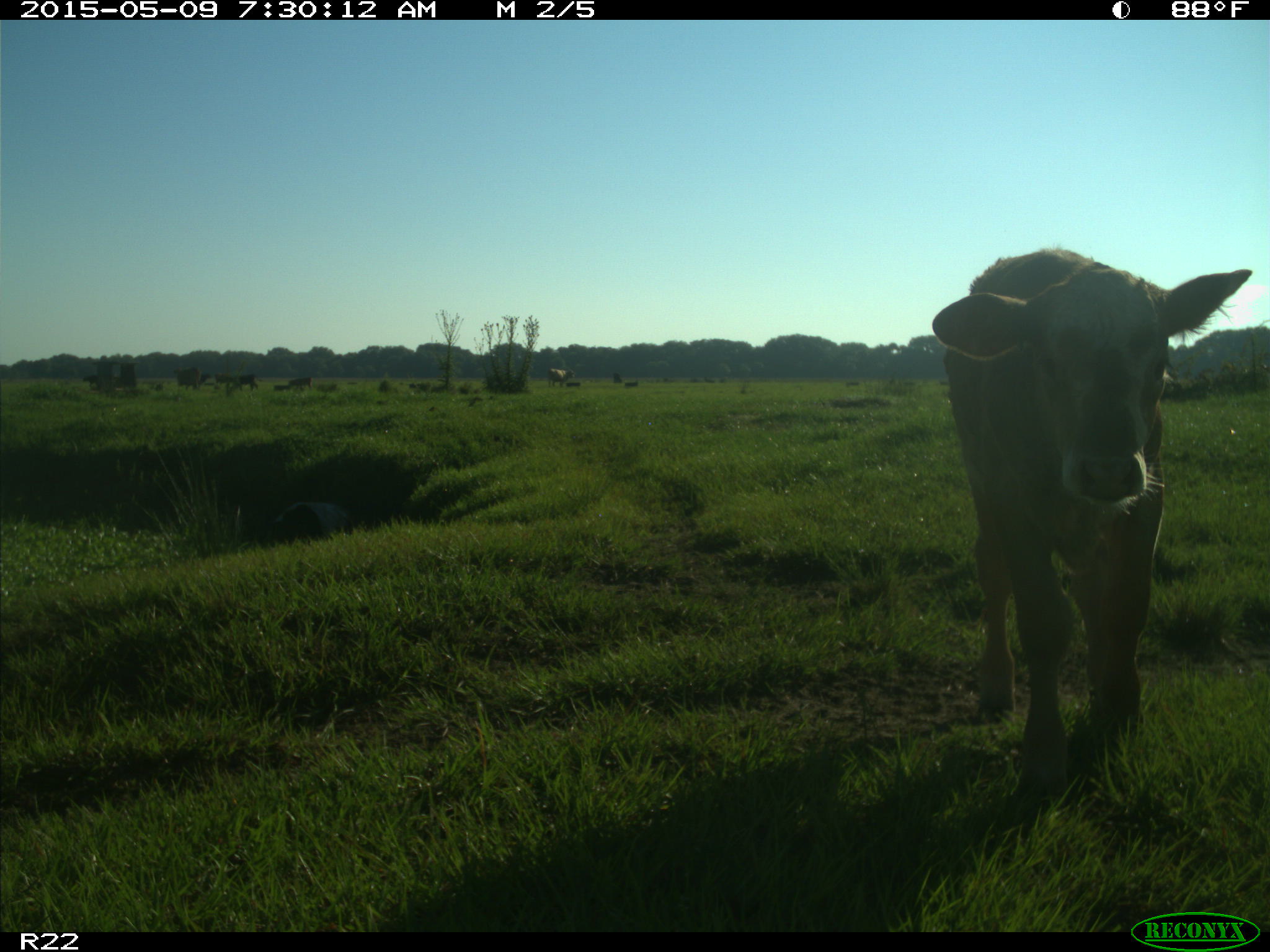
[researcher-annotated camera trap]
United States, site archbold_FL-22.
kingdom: Animalia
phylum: Chordata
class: Mammalia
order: Artiodactyla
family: Bovidae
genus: Bos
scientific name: Bos taurus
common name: domestic cow